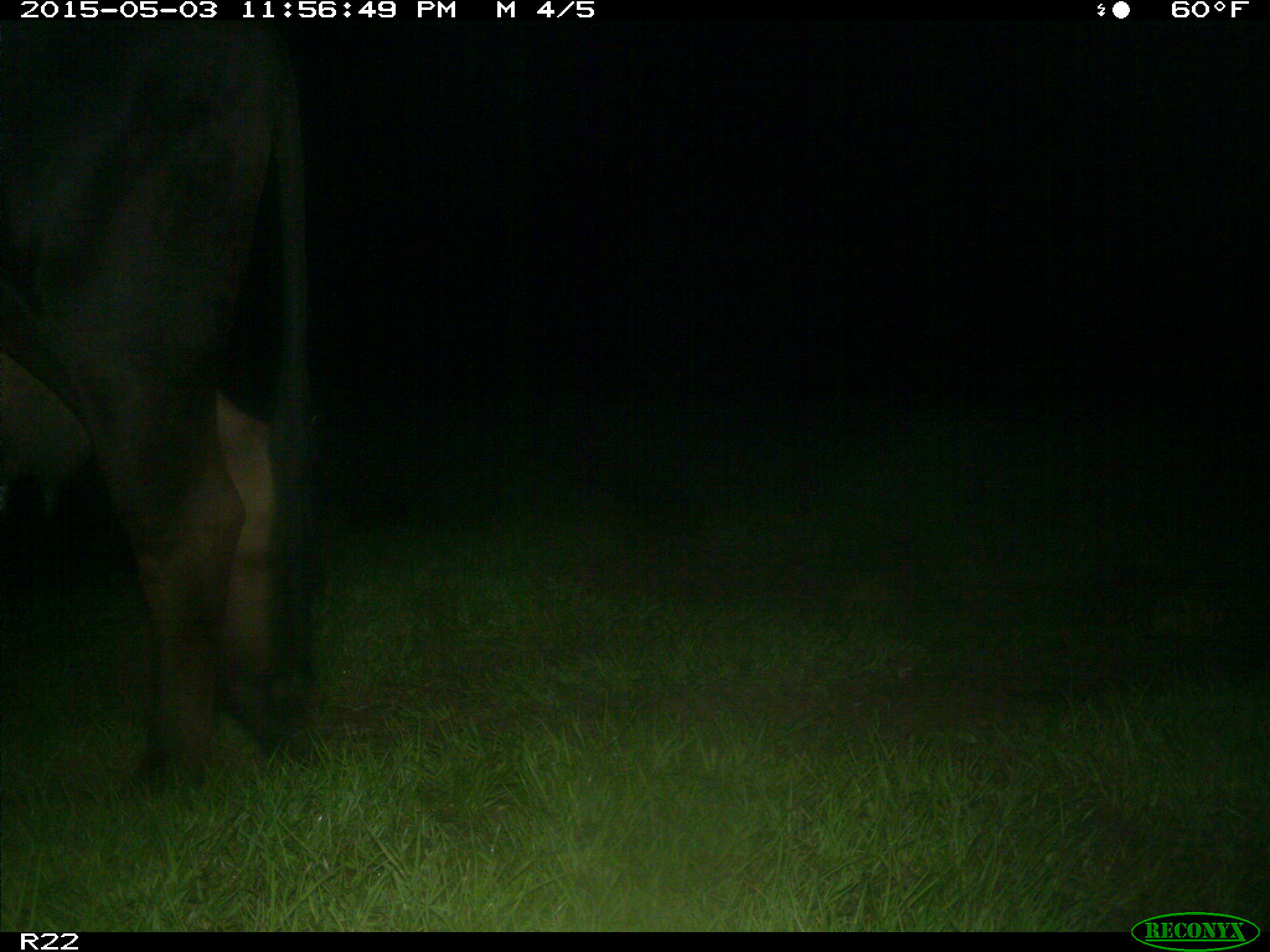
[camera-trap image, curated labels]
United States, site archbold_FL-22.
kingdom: Animalia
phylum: Chordata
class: Mammalia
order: Artiodactyla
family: Bovidae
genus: Bos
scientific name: Bos taurus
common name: domestic cow